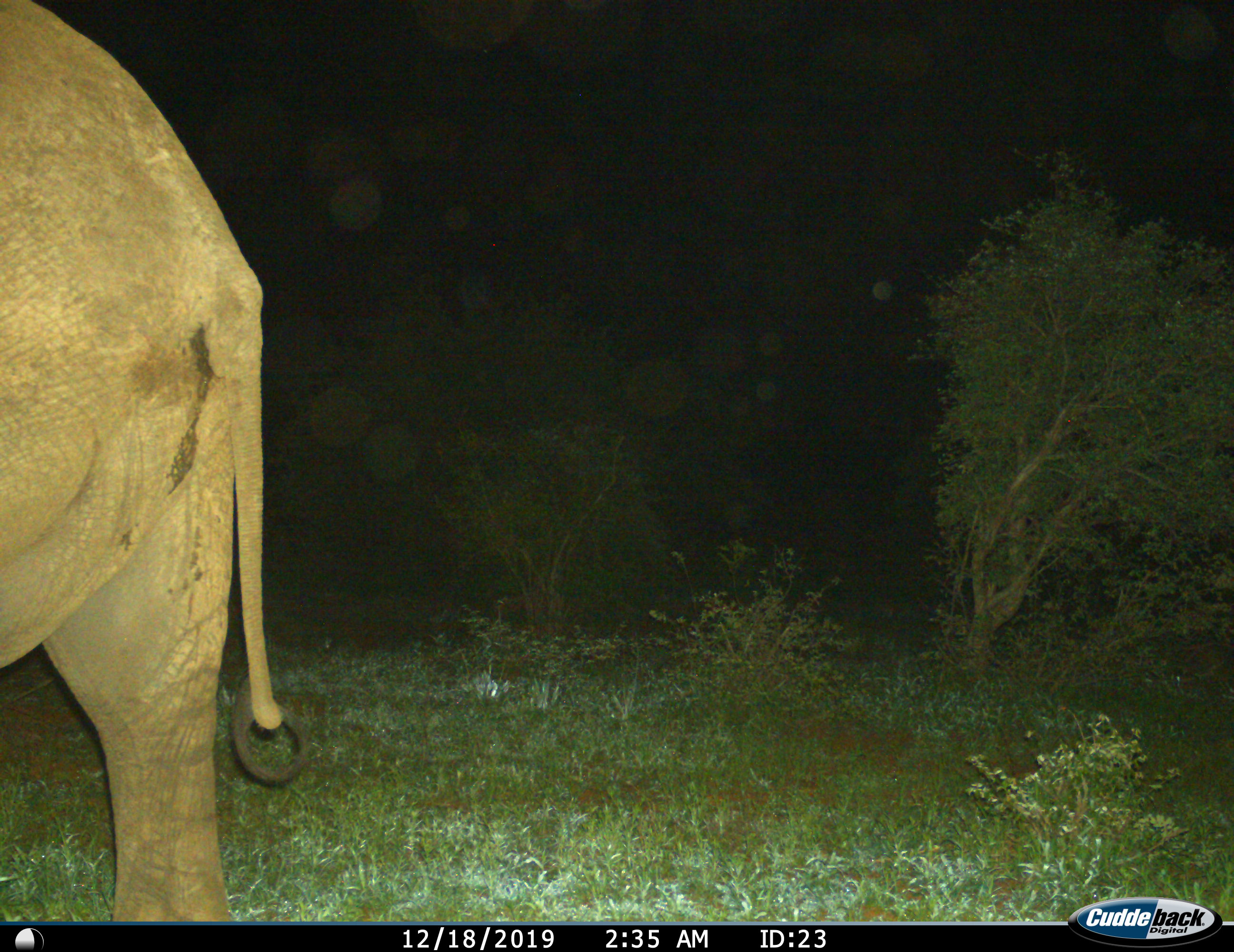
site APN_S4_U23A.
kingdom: Animalia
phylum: Chordata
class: Mammalia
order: Proboscidea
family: Elephantidae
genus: Loxodonta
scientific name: Loxodonta africana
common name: african bush elephant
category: elephant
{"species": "elephant (african bush elephant) (Loxodonta africana)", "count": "1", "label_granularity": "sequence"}